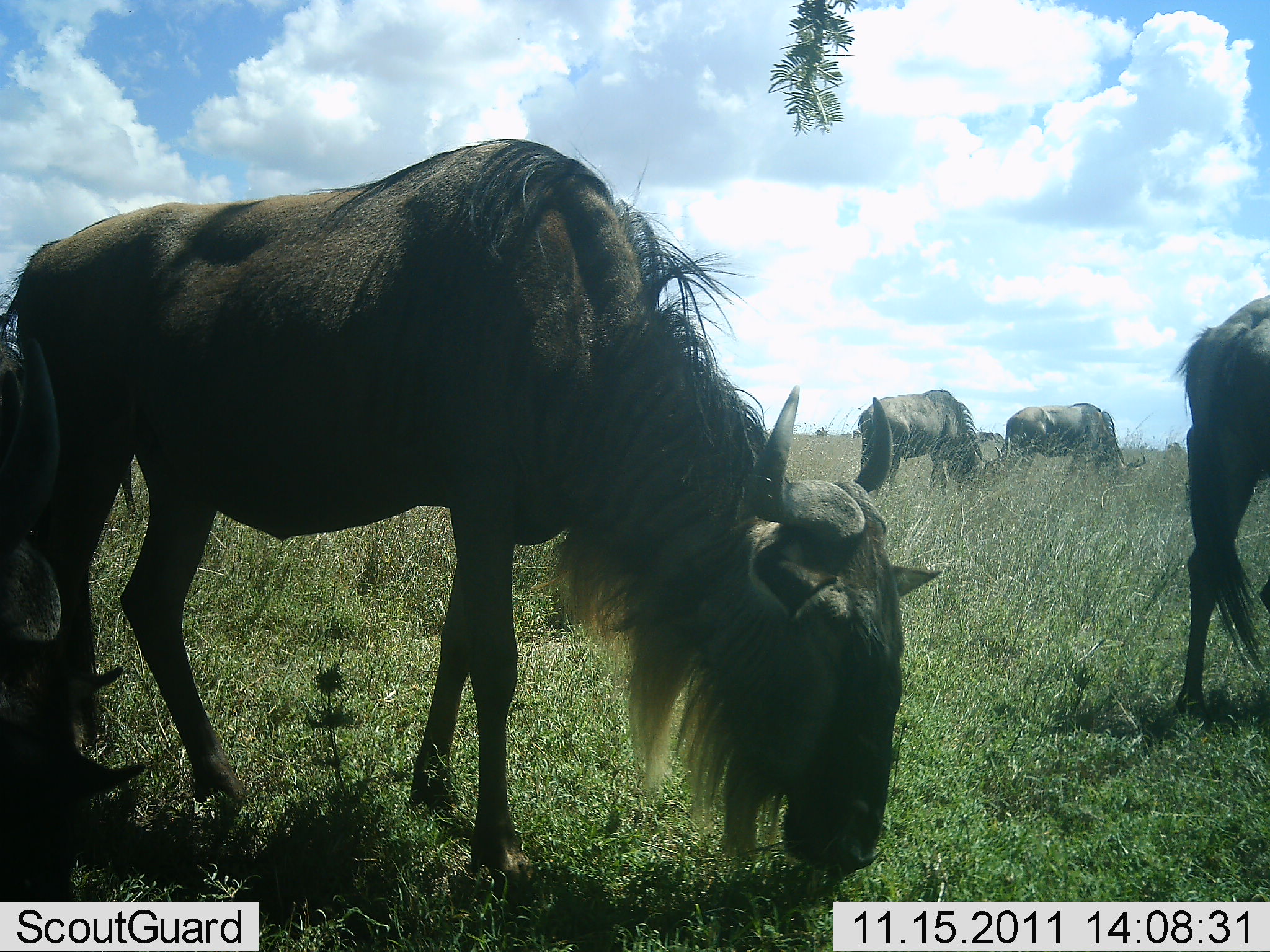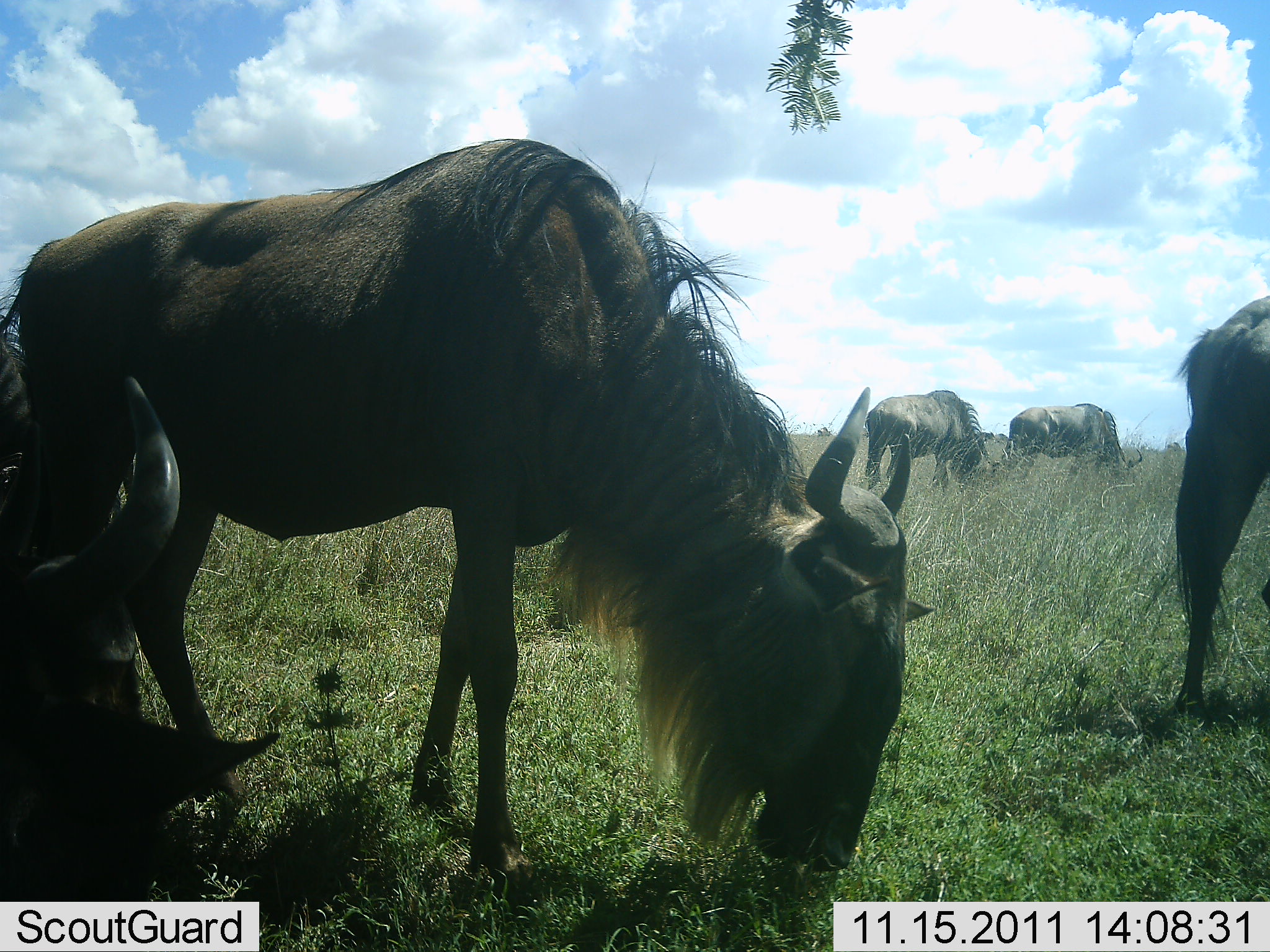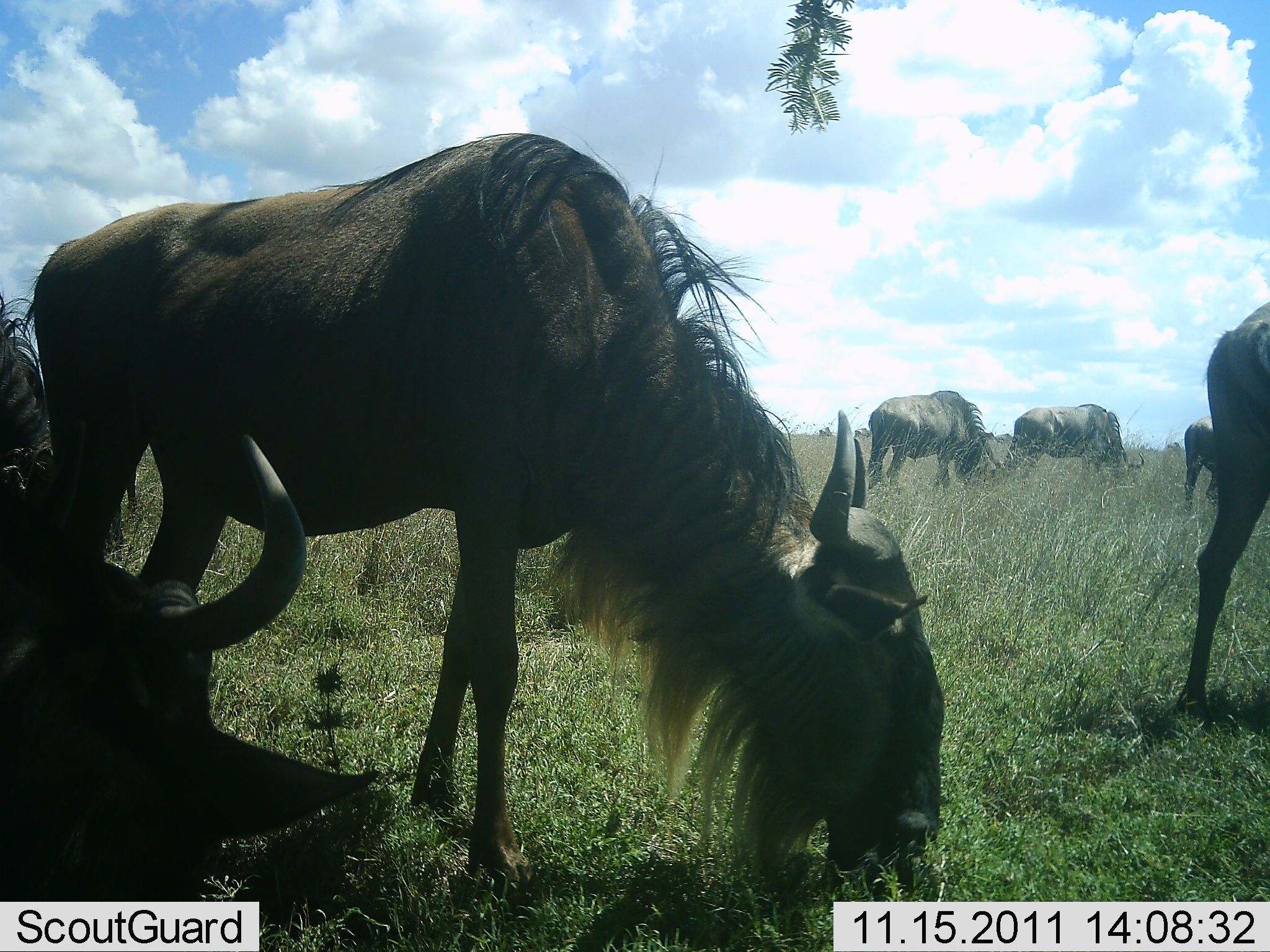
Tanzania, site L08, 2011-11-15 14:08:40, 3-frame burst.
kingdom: Animalia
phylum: Chordata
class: Mammalia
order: Artiodactyla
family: Bovidae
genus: Connochaetes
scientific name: Connochaetes taurinus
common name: blue wildebeest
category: wildebeest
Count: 6.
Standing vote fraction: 33%.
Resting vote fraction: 17%.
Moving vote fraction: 0%.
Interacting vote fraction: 8%.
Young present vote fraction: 0%.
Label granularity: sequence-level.